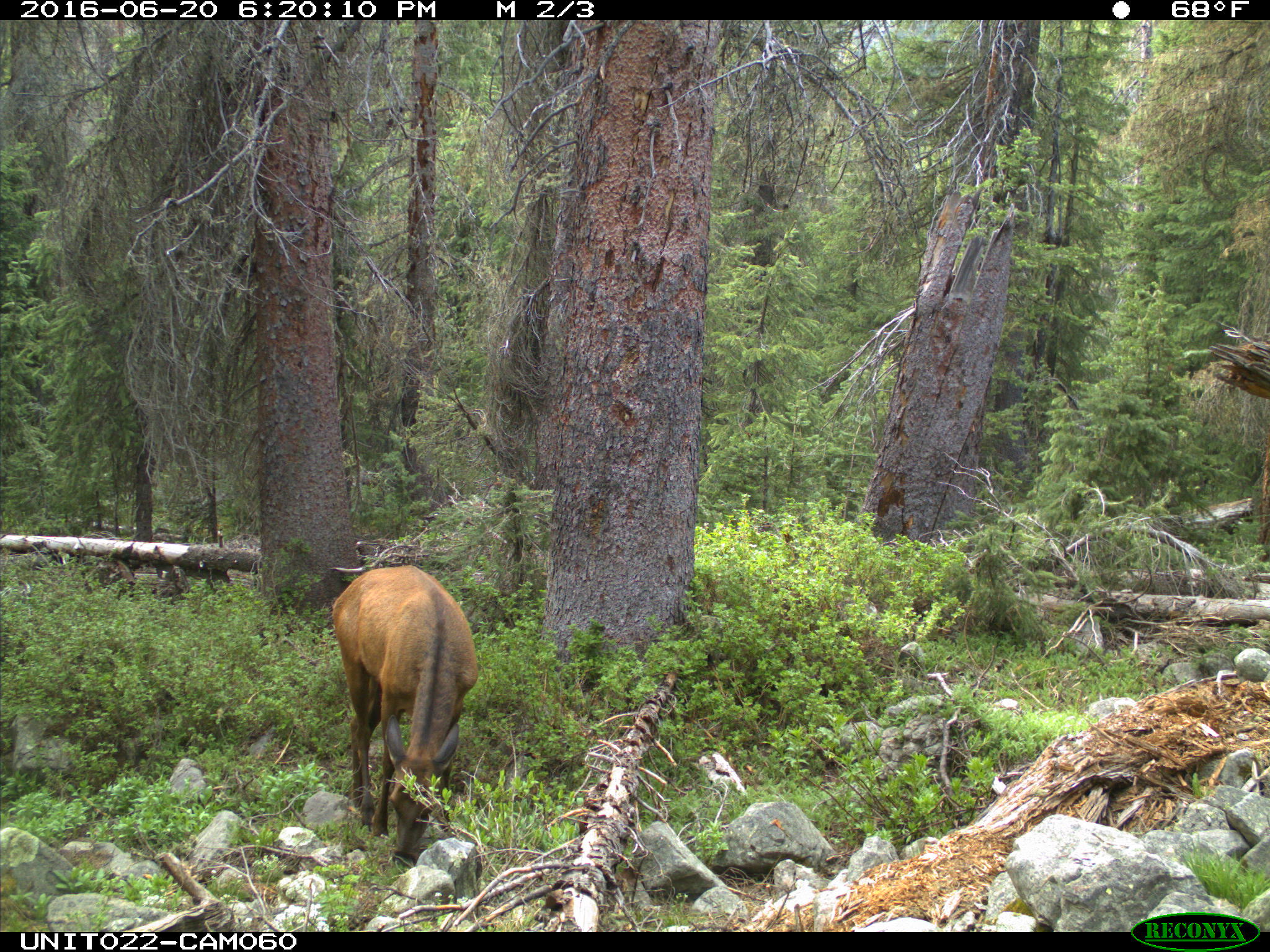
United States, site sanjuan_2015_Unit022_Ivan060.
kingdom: Animalia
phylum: Chordata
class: Mammalia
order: Artiodactyla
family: Cervidae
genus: Cervus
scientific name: Cervus elaphus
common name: red deer